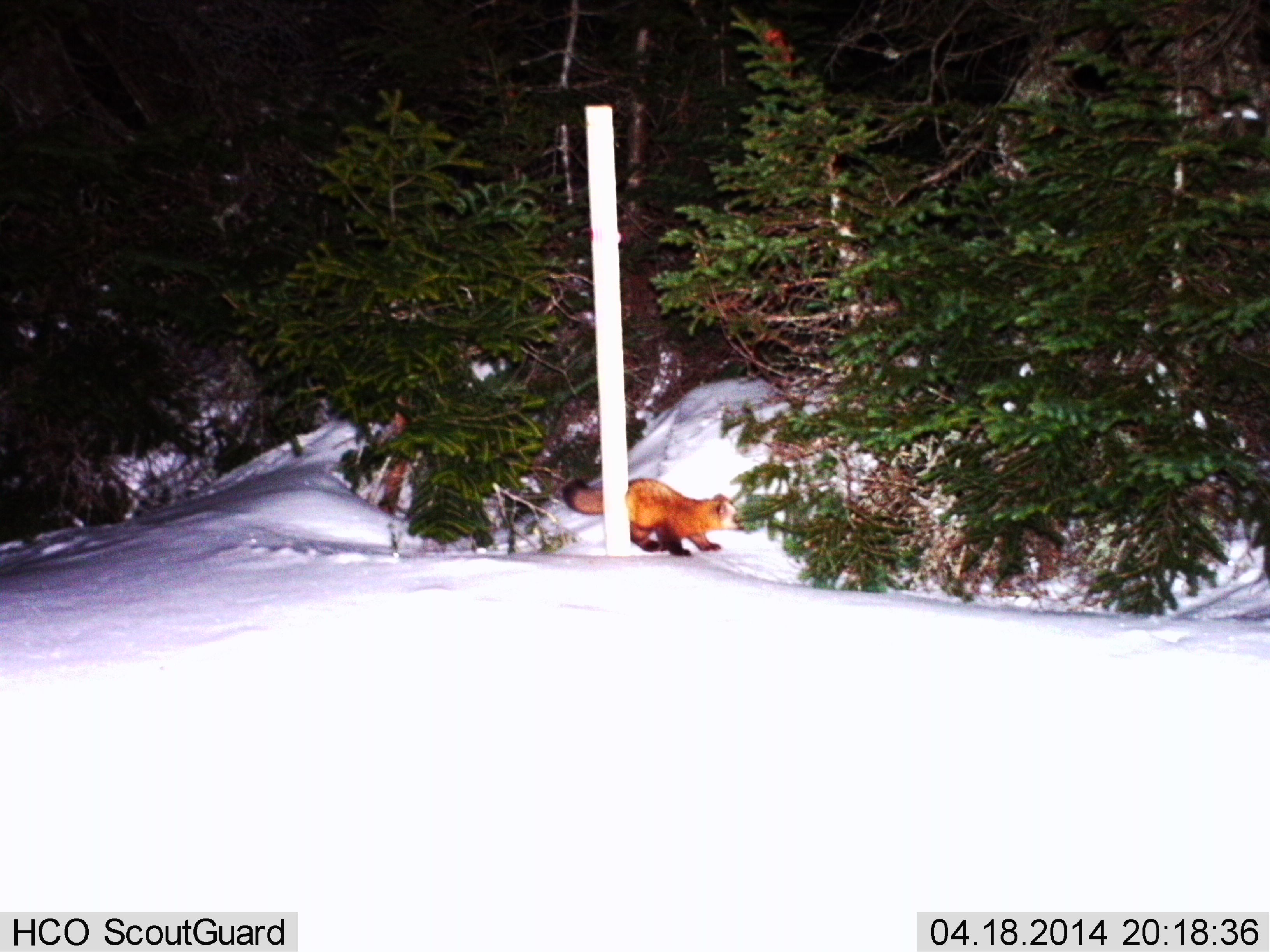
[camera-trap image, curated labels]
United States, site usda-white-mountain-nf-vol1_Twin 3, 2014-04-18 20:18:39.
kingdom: Animalia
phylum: Chordata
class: Mammalia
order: Carnivora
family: Mustelidae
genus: Martes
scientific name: Martes americana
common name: american marten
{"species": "american marten (Martes americana)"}